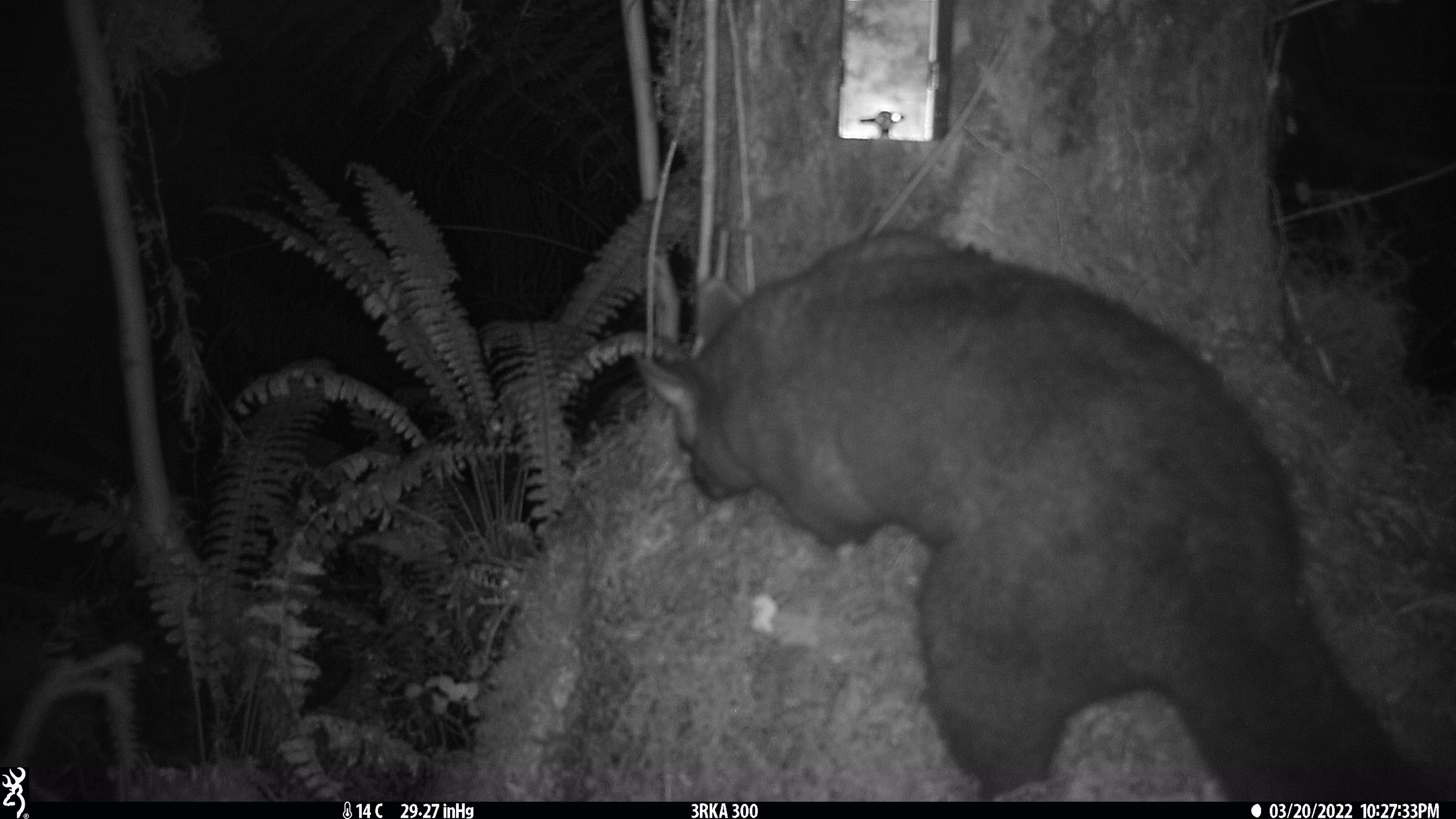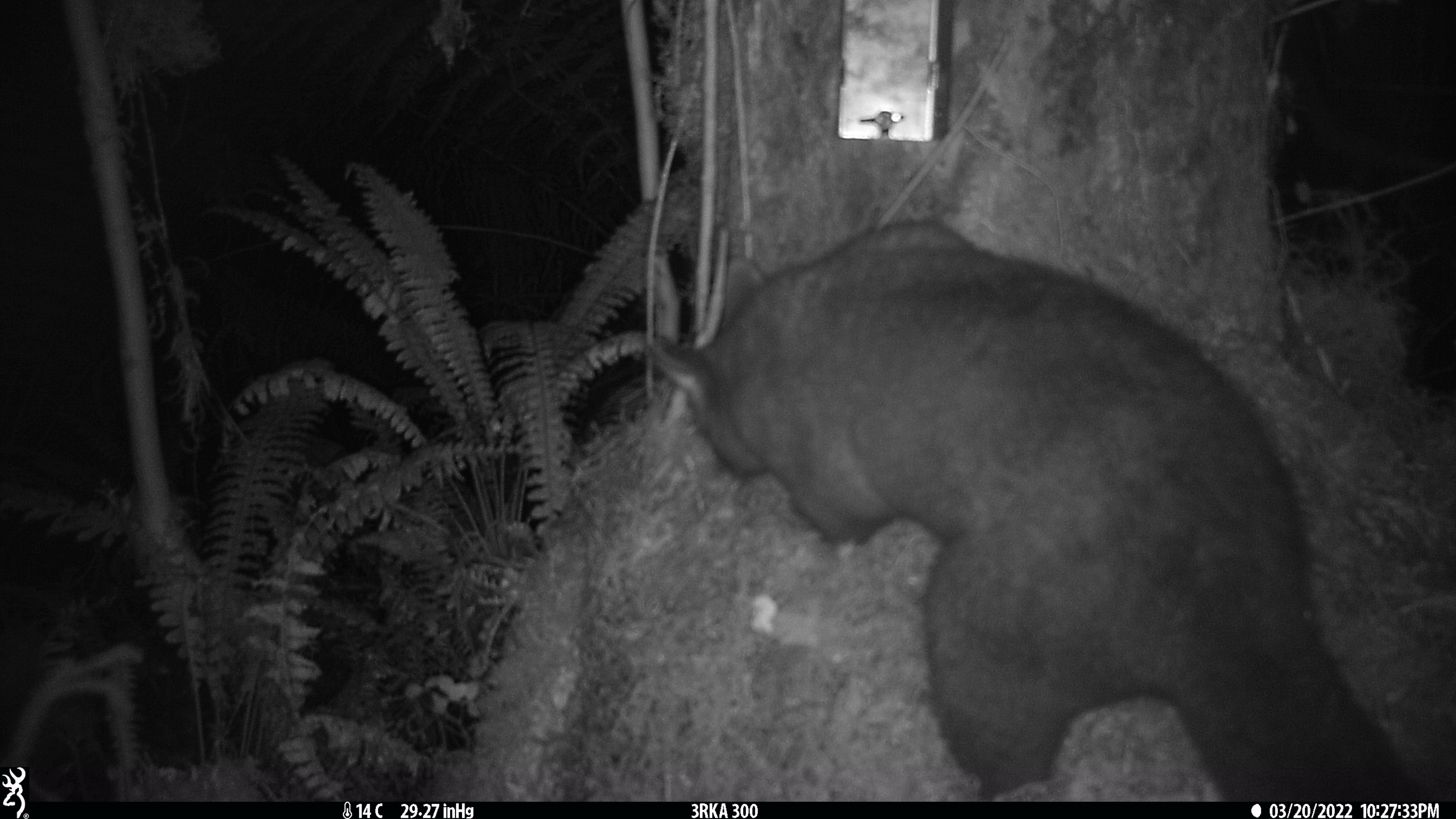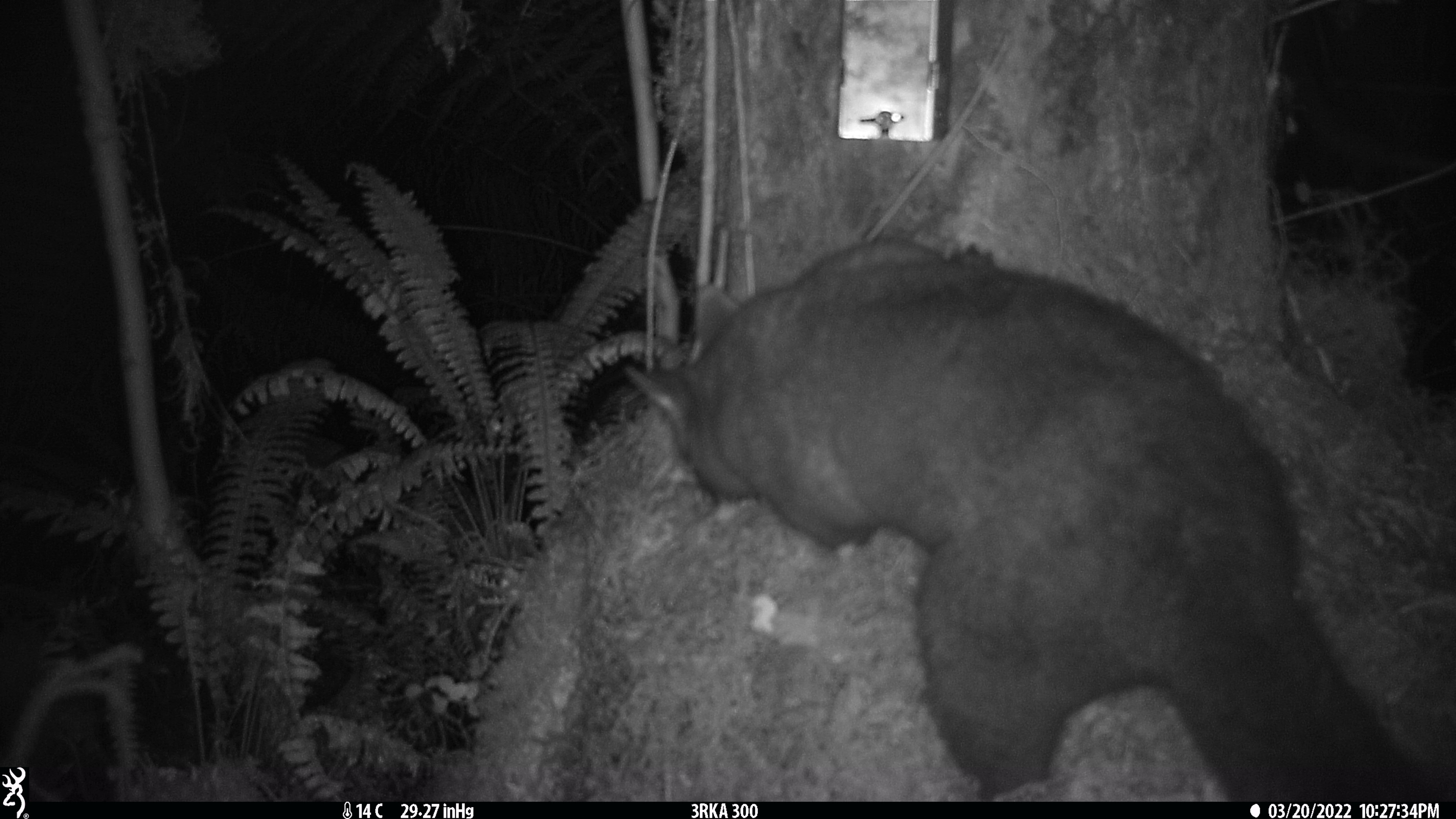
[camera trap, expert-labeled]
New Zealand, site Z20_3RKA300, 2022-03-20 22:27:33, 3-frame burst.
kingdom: Animalia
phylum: Chordata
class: Mammalia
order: Diprotodontia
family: Phalangeridae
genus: Trichosurus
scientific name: Trichosurus vulpecula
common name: common brushtail possum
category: possum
Possum (common brushtail possum) (Trichosurus vulpecula).